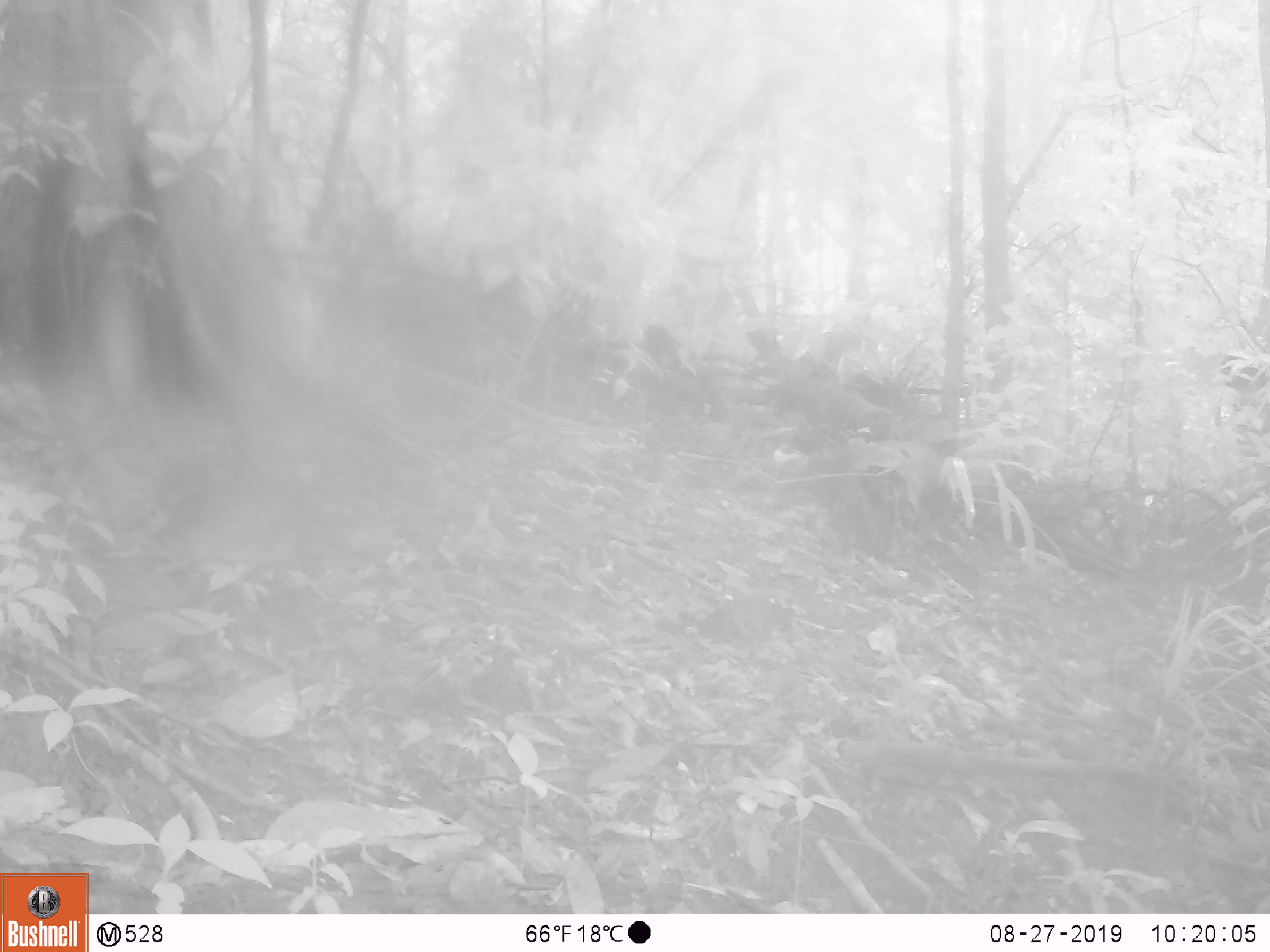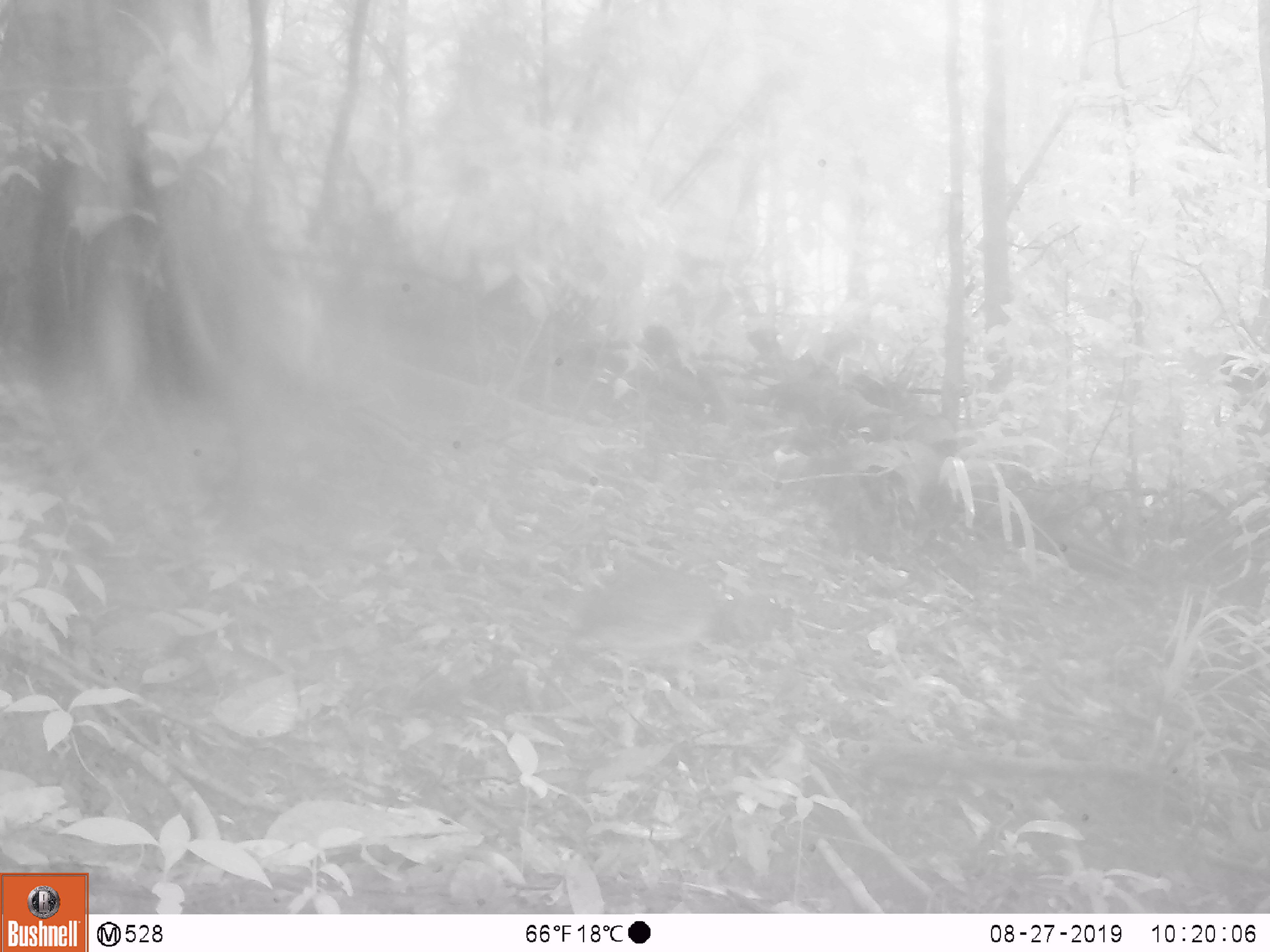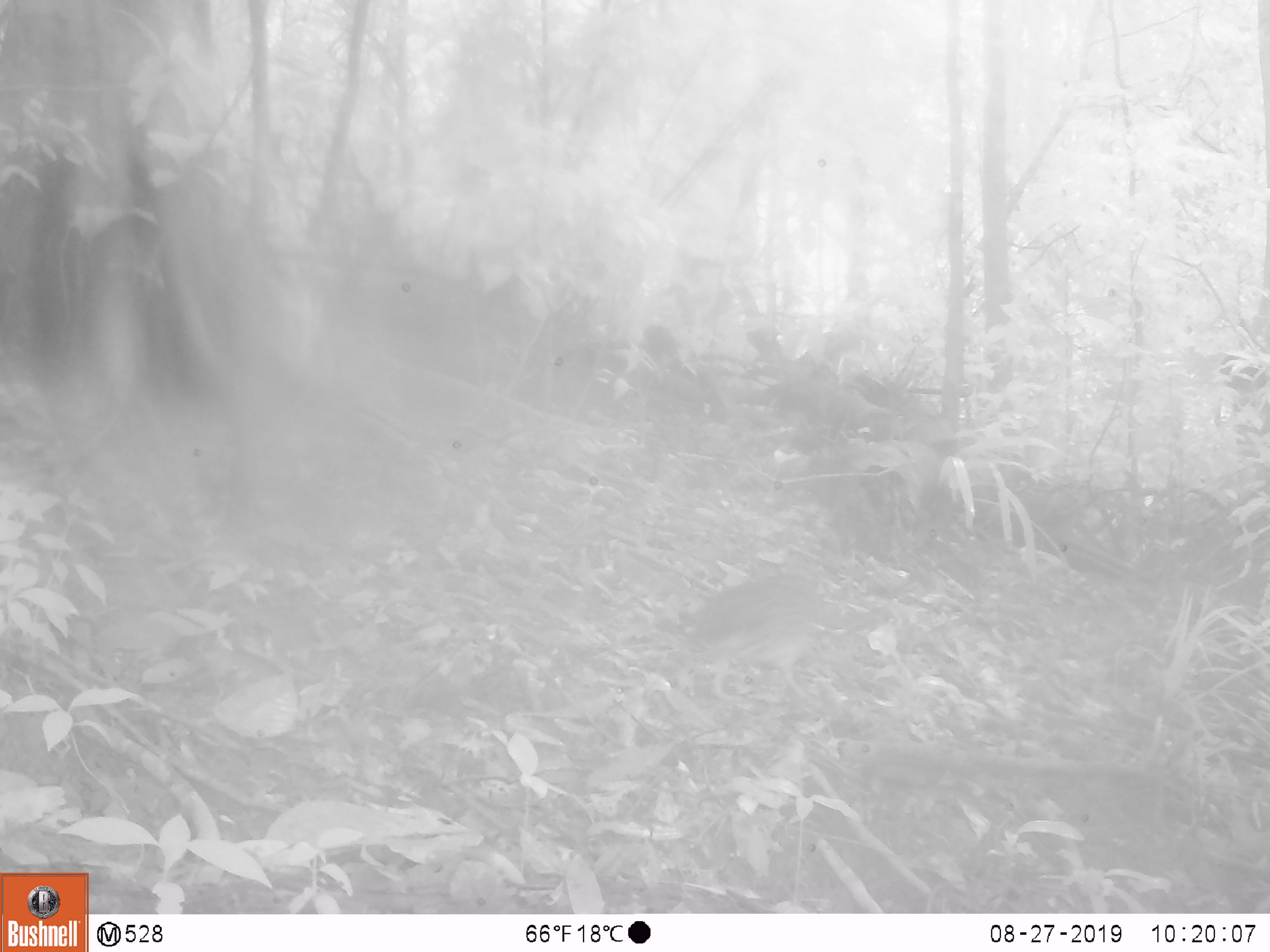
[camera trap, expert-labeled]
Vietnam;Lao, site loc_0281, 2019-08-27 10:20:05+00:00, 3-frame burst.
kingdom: Animalia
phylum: Chordata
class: Aves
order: Galliformes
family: Phasianidae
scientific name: Phasianidae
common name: partridge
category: unidentified partridge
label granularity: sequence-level